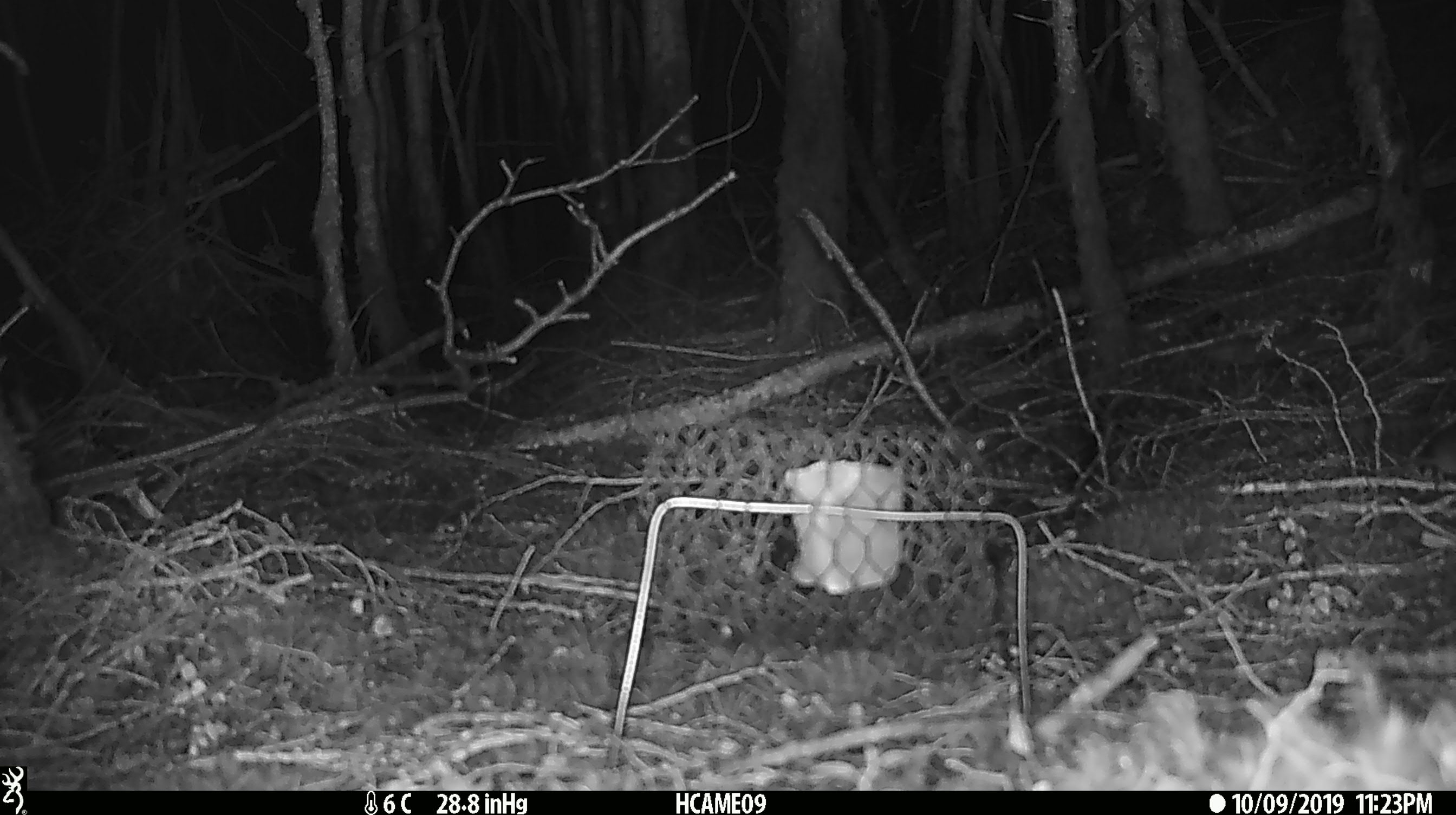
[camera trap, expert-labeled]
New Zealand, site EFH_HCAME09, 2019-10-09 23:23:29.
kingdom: Animalia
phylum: Chordata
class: Mammalia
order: Rodentia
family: Muridae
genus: Mus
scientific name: Mus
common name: mouse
Mouse (Mus).